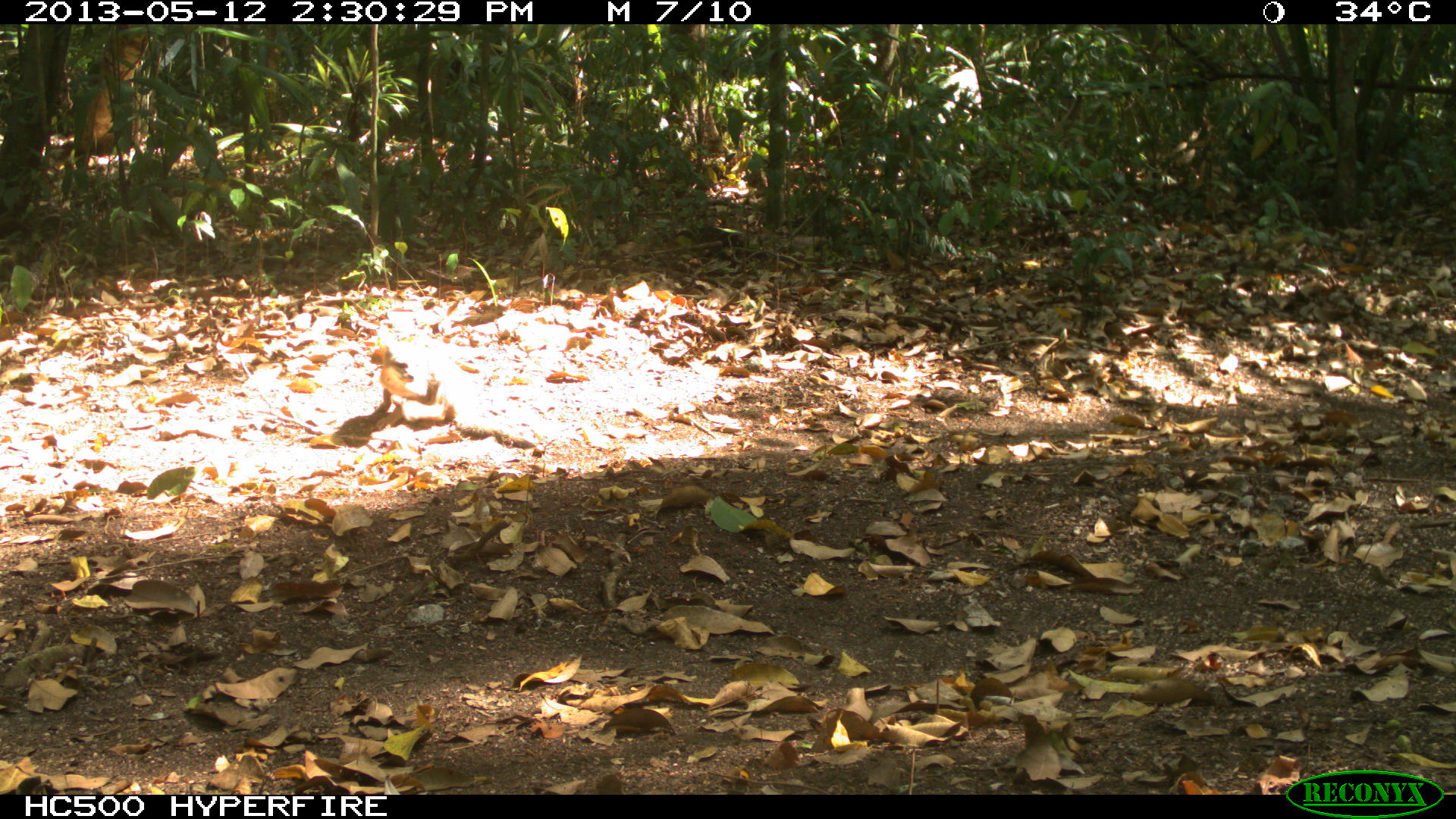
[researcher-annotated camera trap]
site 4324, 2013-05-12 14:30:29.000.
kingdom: Animalia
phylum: Chordata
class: Mammalia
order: Carnivora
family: Canidae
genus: Urocyon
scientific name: Urocyon cinereoargenteus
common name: gray fox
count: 1